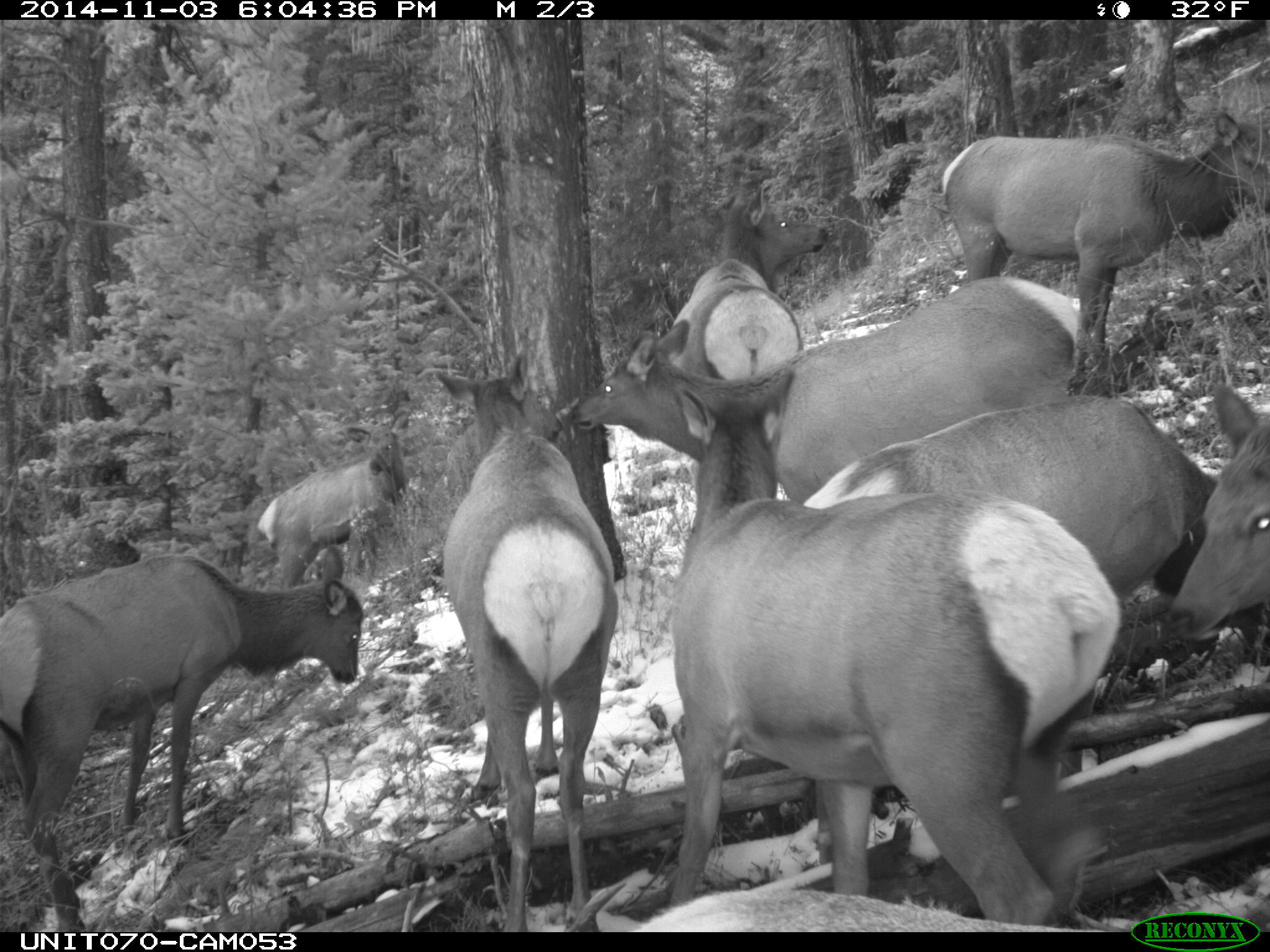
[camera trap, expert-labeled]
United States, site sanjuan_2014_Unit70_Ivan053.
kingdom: Animalia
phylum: Chordata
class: Mammalia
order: Artiodactyla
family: Cervidae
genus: Cervus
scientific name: Cervus elaphus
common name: red deer